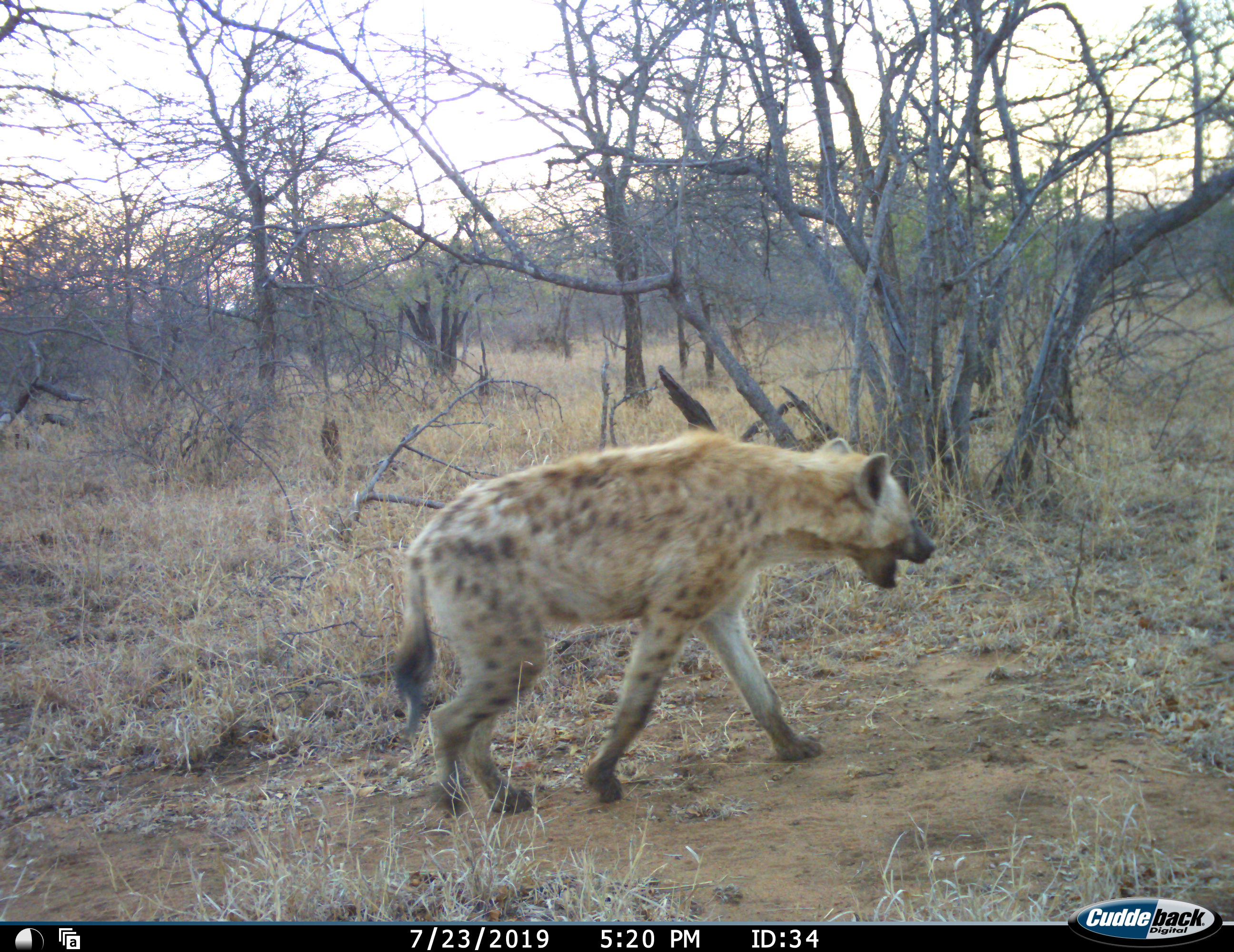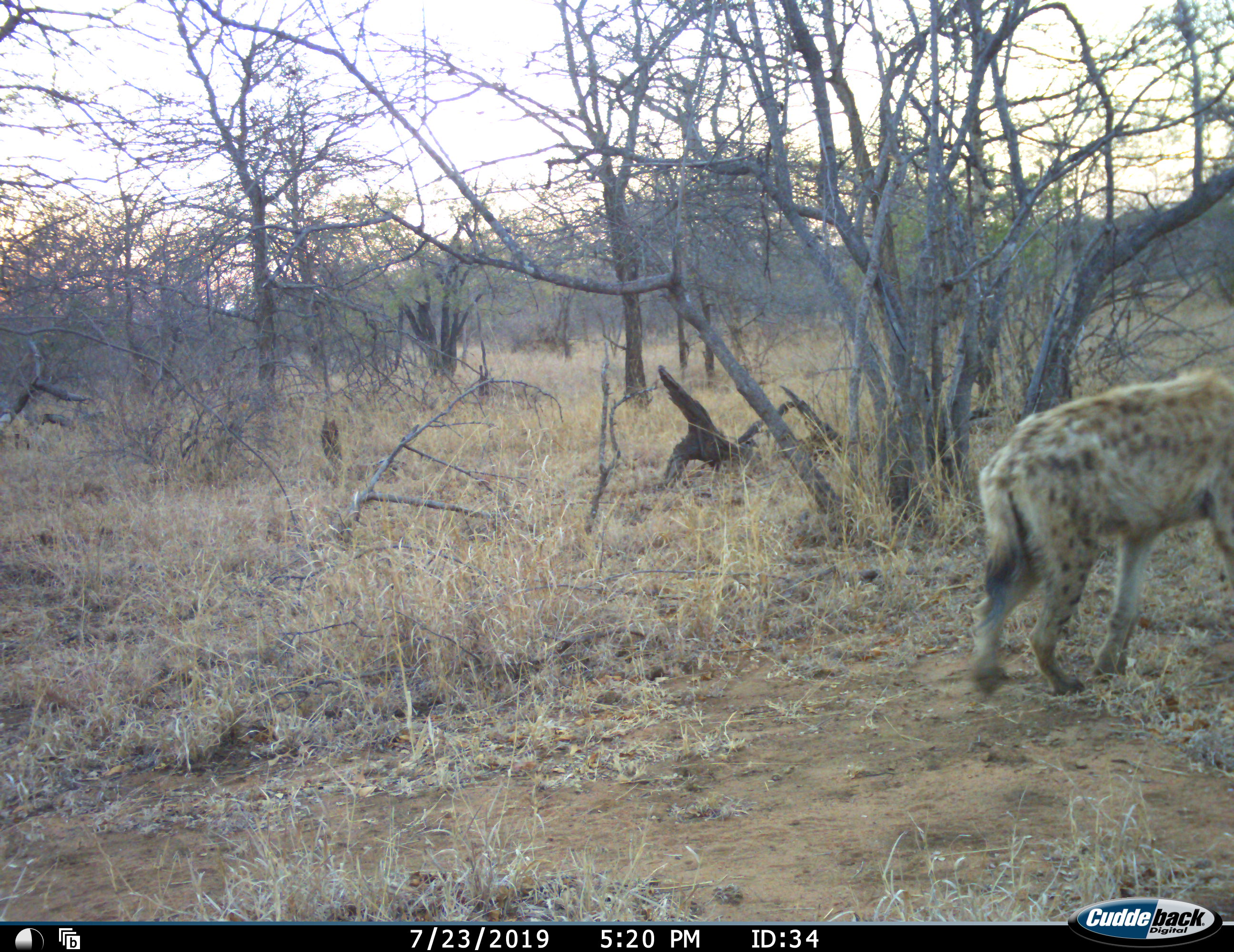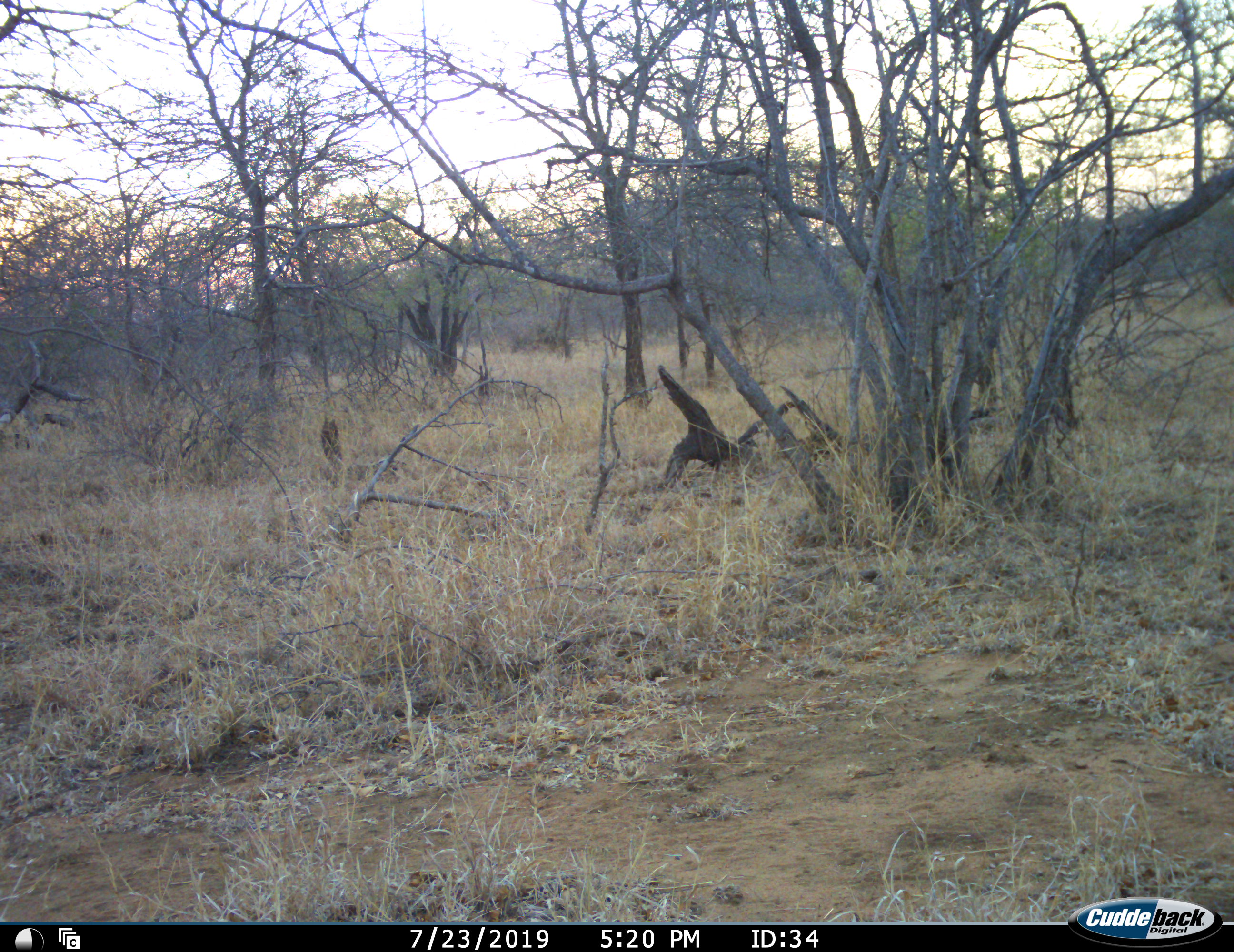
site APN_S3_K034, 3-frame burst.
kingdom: Animalia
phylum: Chordata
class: Mammalia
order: Carnivora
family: Hyaenidae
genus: Crocuta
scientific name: Crocuta crocuta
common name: spotted hyena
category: hyenaspotted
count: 1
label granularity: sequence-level